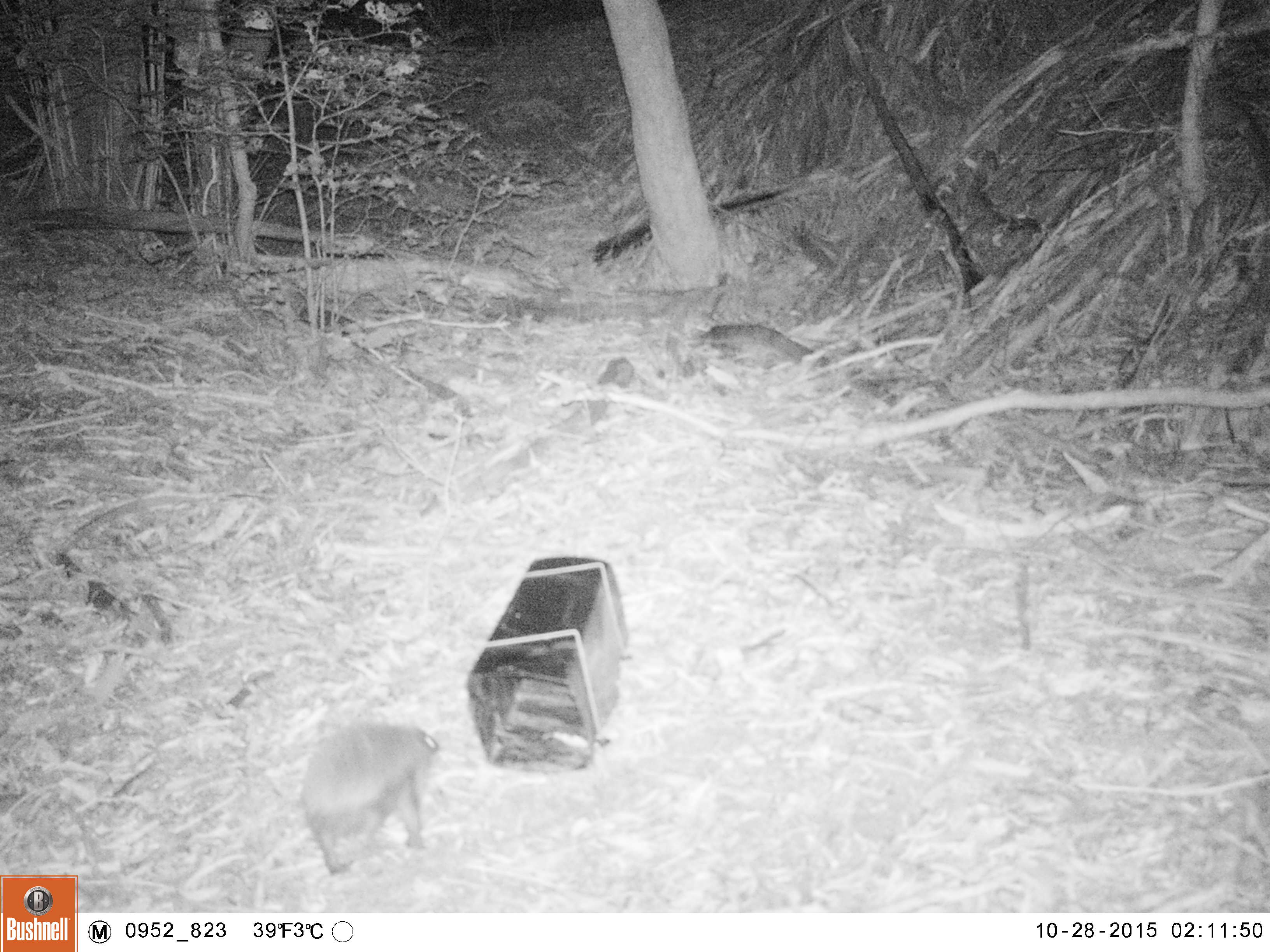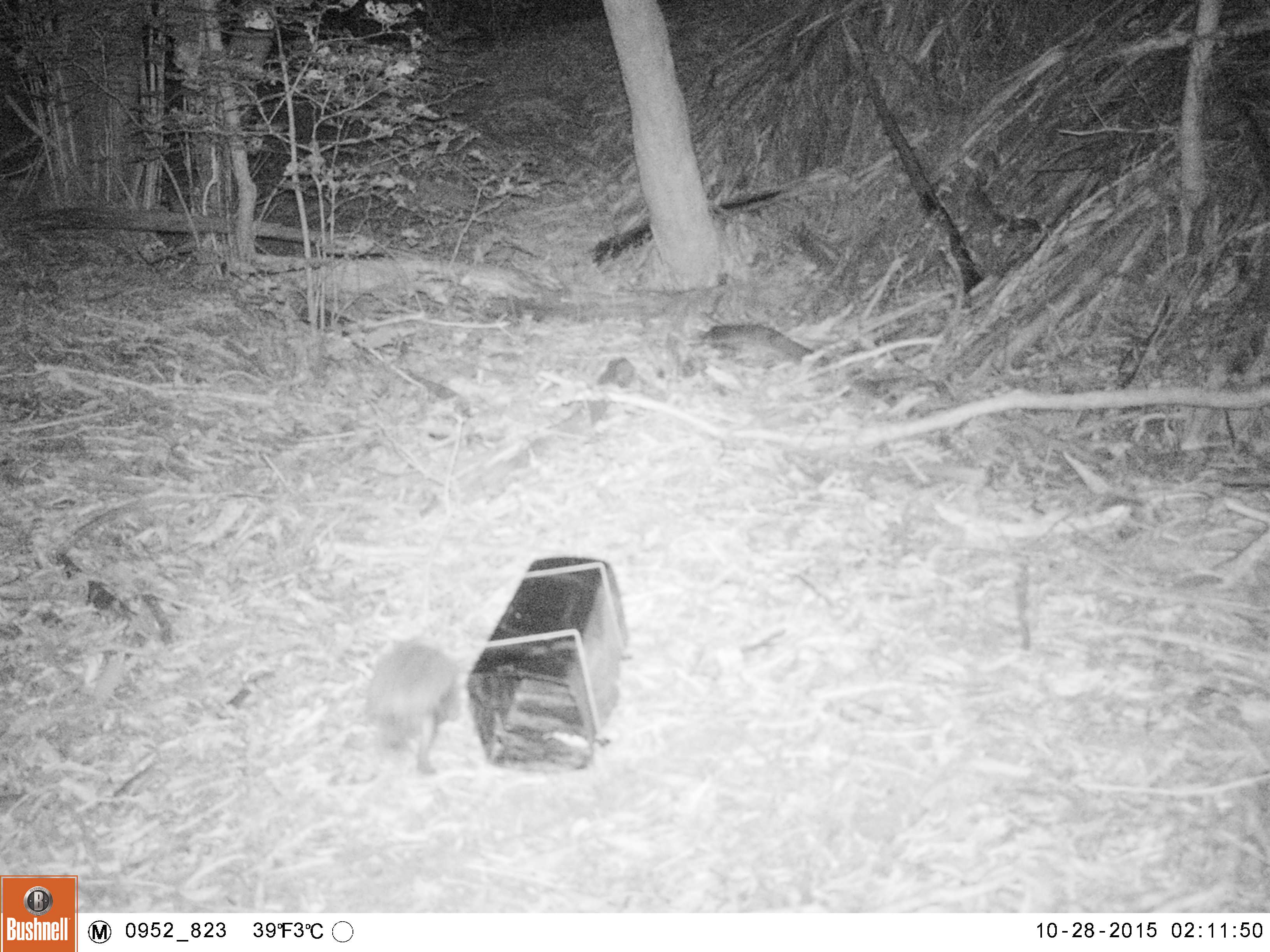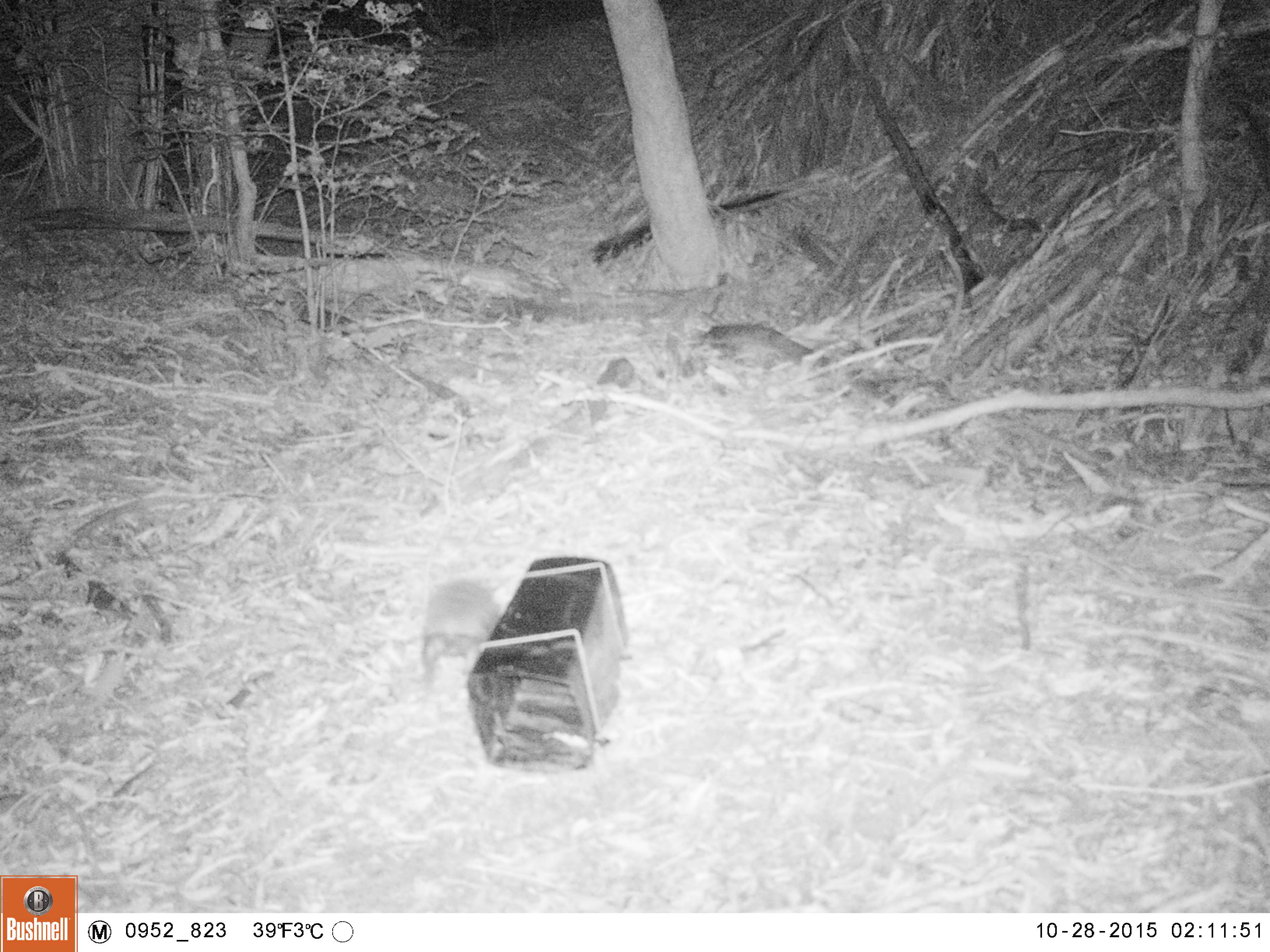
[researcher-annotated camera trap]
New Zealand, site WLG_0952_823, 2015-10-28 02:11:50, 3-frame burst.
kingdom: Animalia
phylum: Chordata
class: Mammalia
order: Eulipotyphla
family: Erinaceidae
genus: Erinaceus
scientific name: Erinaceus europaeus europaeus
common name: european hedgehog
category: hedgehog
Hedgehog (european hedgehog) (Erinaceus europaeus europaeus).